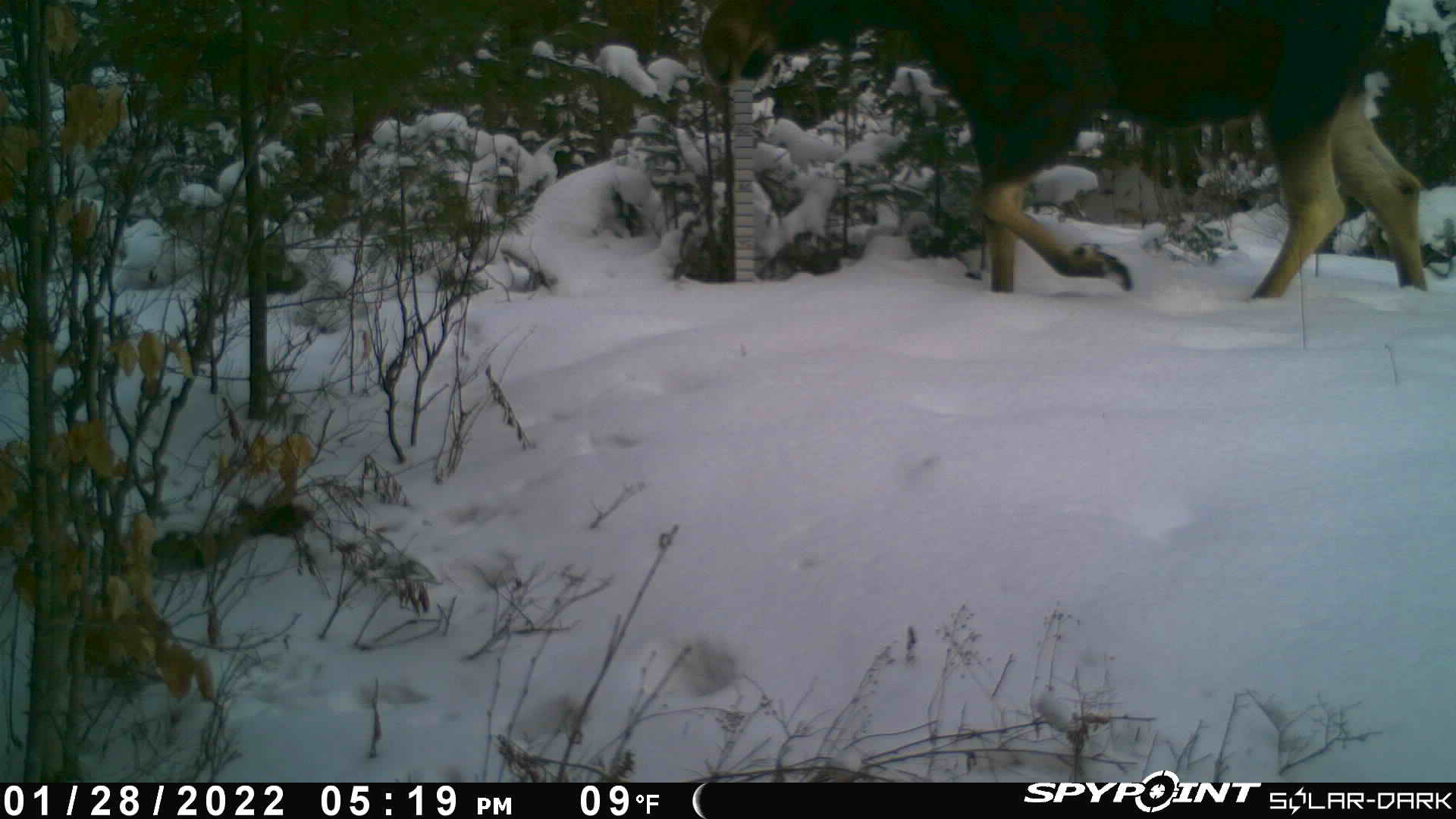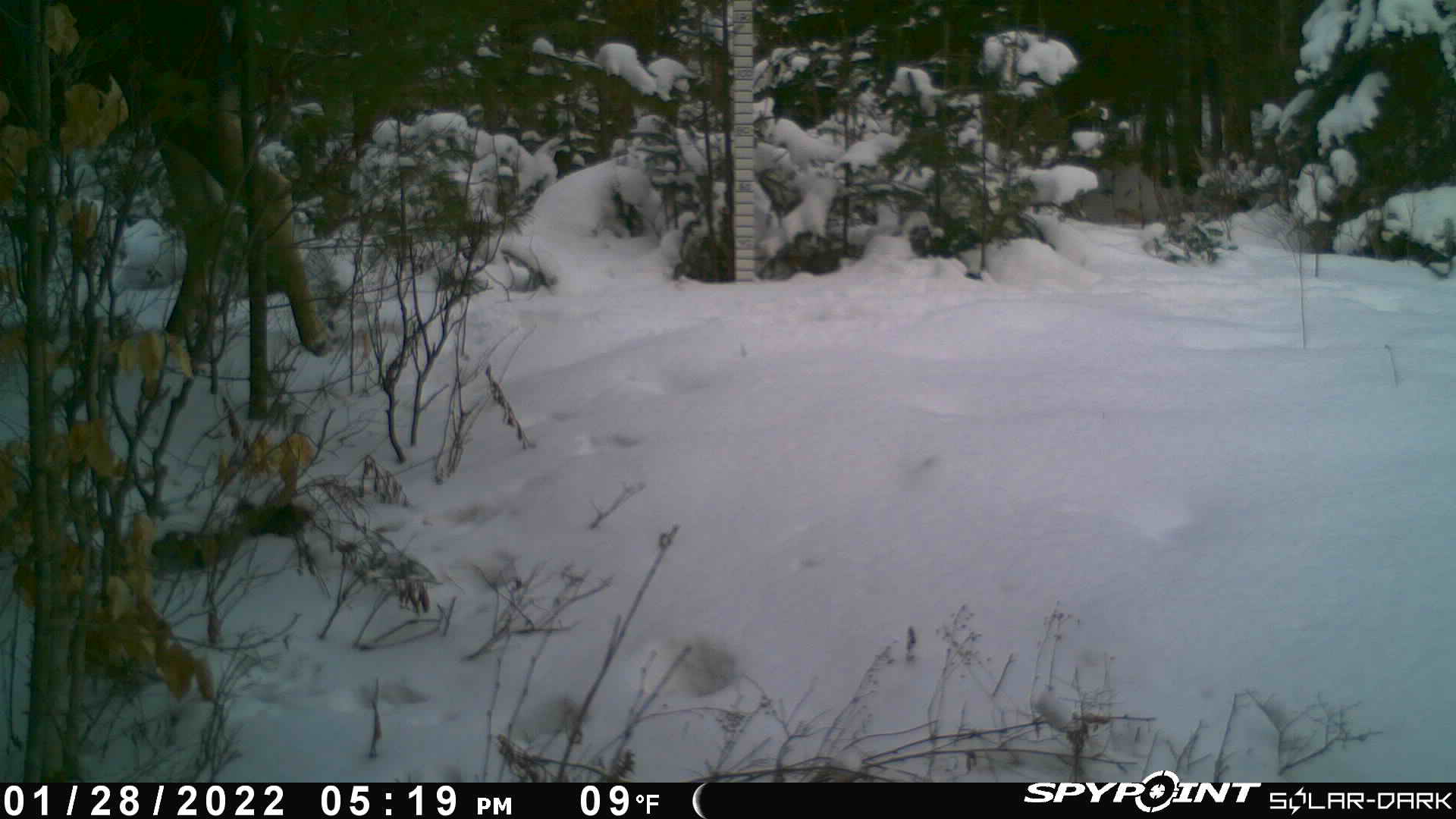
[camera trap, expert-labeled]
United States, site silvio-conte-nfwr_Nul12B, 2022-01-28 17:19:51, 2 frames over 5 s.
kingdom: Animalia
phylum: Chordata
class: Mammalia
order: Artiodactyla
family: Cervidae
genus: Alces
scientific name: Alces alces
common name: moose